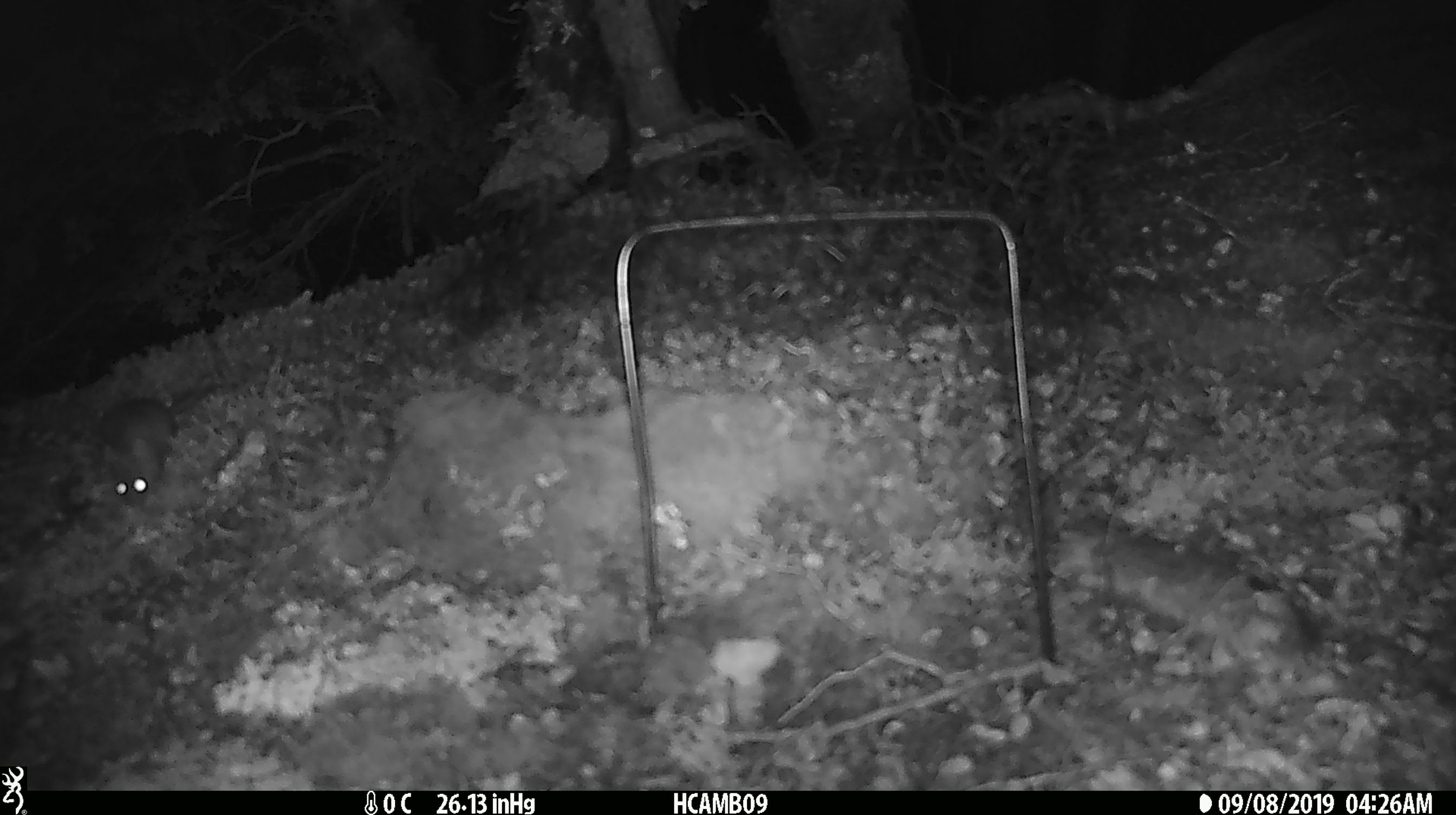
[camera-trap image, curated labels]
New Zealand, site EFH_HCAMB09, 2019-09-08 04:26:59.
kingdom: Animalia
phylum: Chordata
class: Mammalia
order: Rodentia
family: Muridae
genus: Mus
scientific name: Mus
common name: mouse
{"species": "mouse (Mus)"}